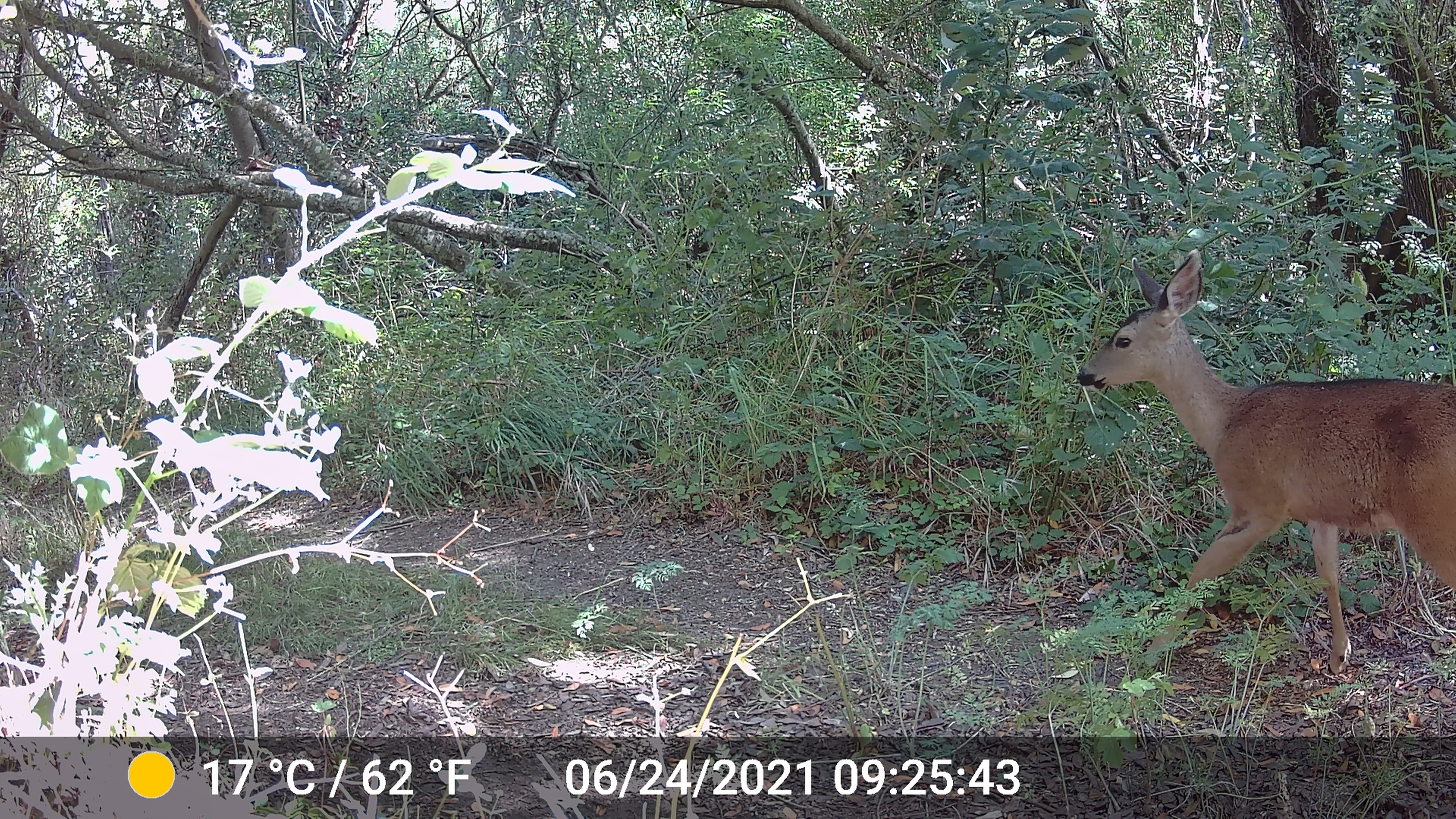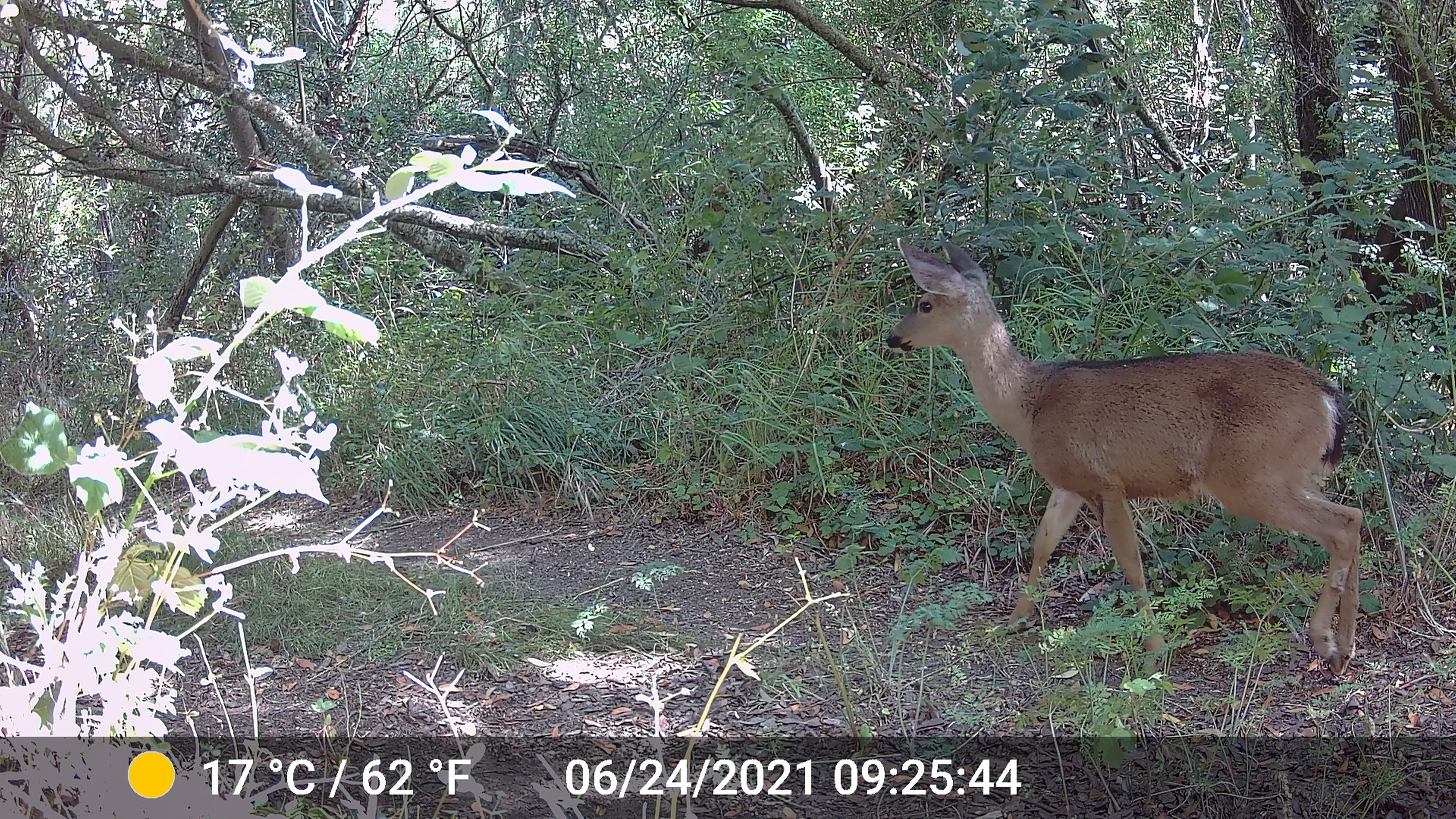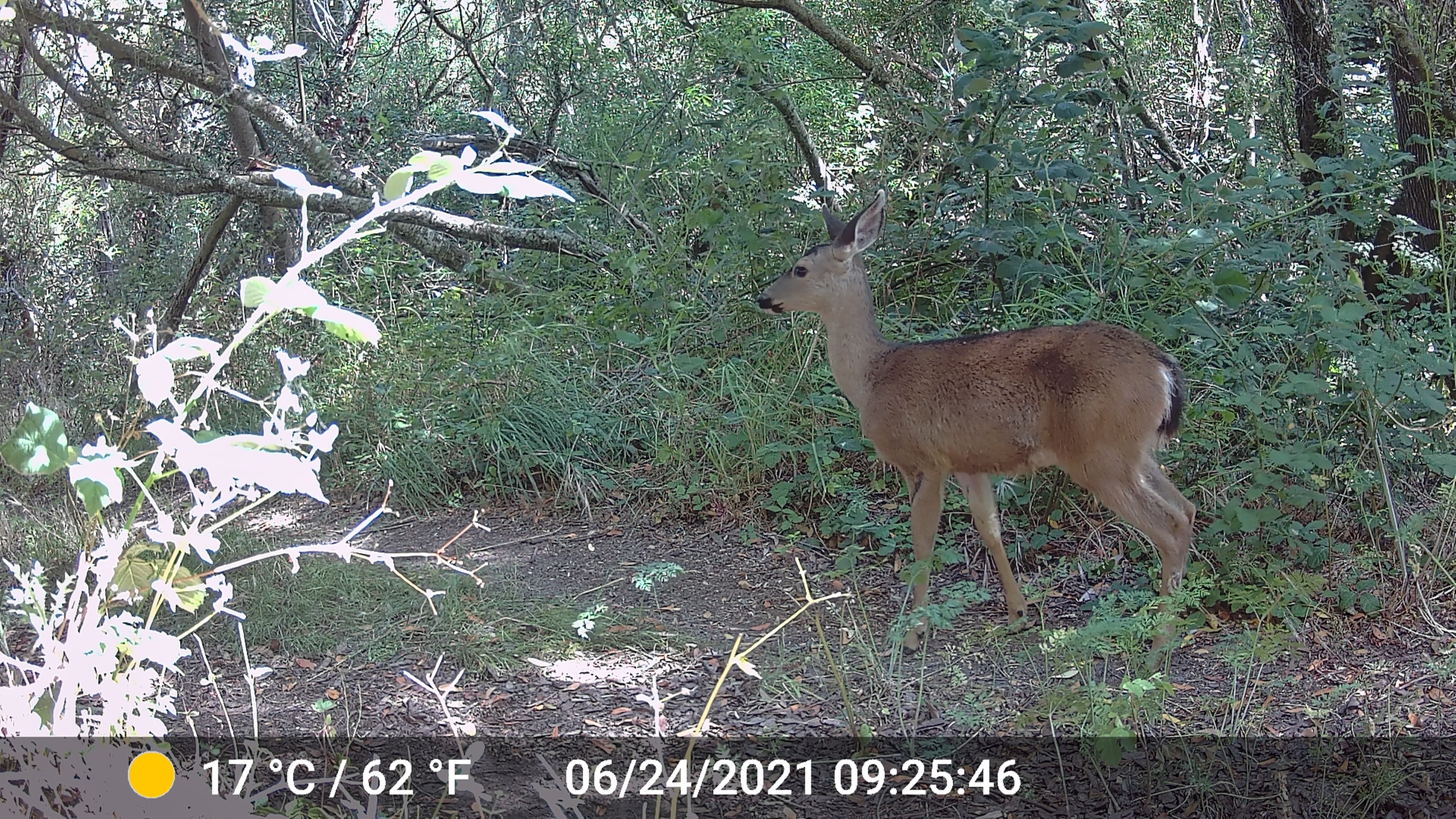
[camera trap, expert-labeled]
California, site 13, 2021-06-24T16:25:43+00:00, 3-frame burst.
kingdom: Animalia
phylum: Chordata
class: Mammalia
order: Artiodactyla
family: Cervidae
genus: Odocoileus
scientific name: Odocoileus hemionus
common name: mule deer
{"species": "mule deer (Odocoileus hemionus)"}